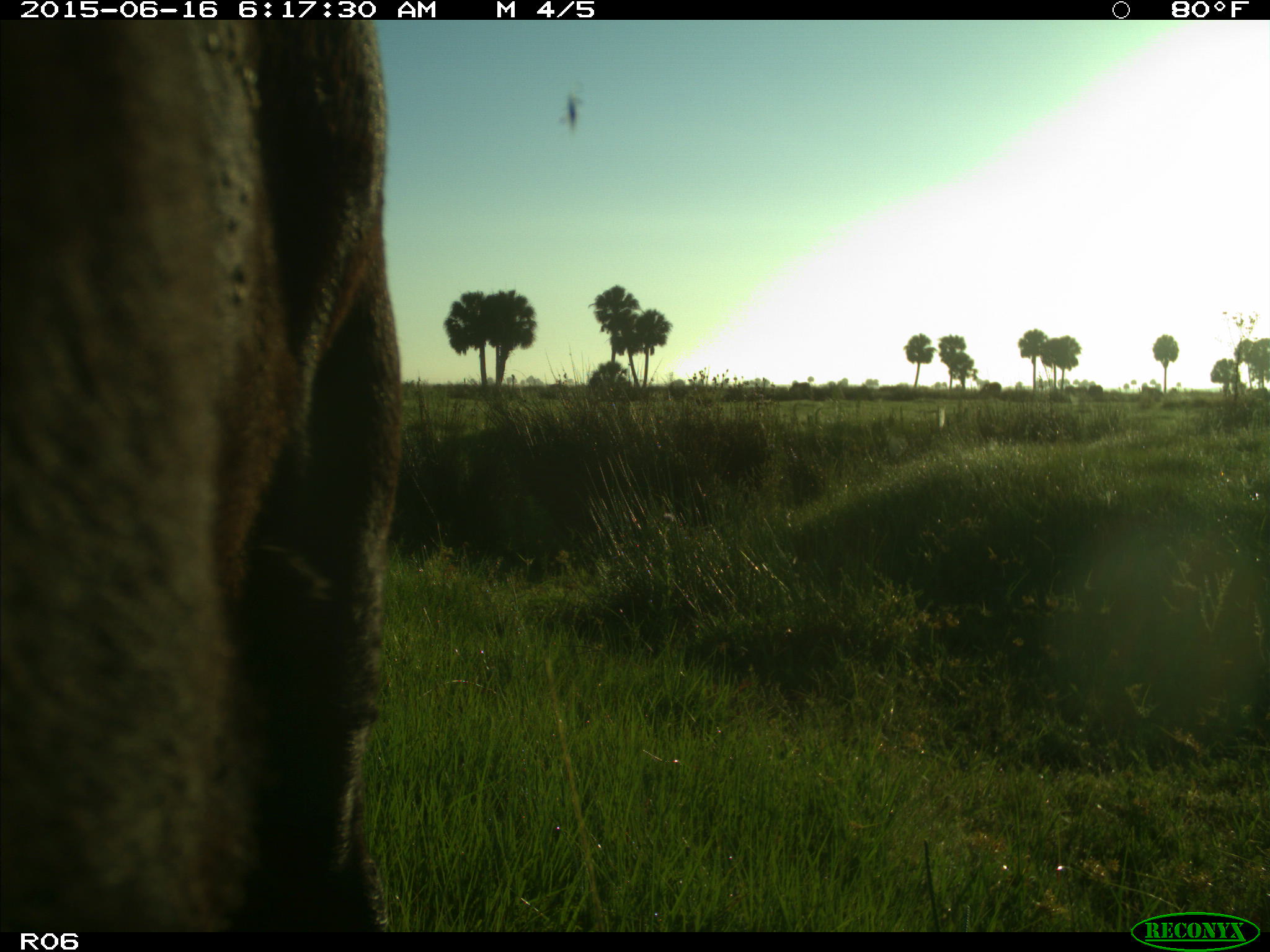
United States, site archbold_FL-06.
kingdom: Animalia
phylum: Chordata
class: Mammalia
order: Artiodactyla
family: Bovidae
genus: Bos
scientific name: Bos taurus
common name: domestic cow